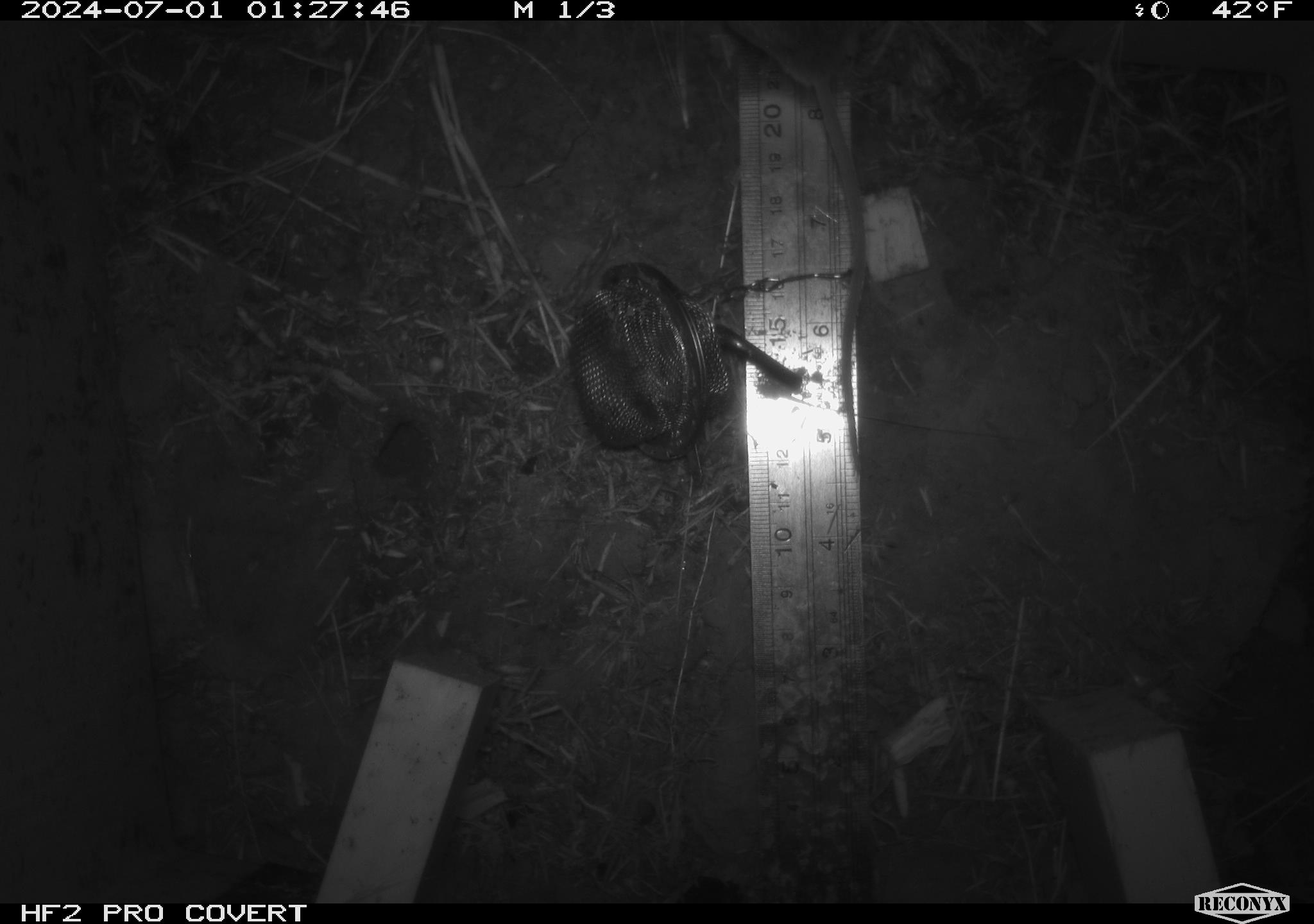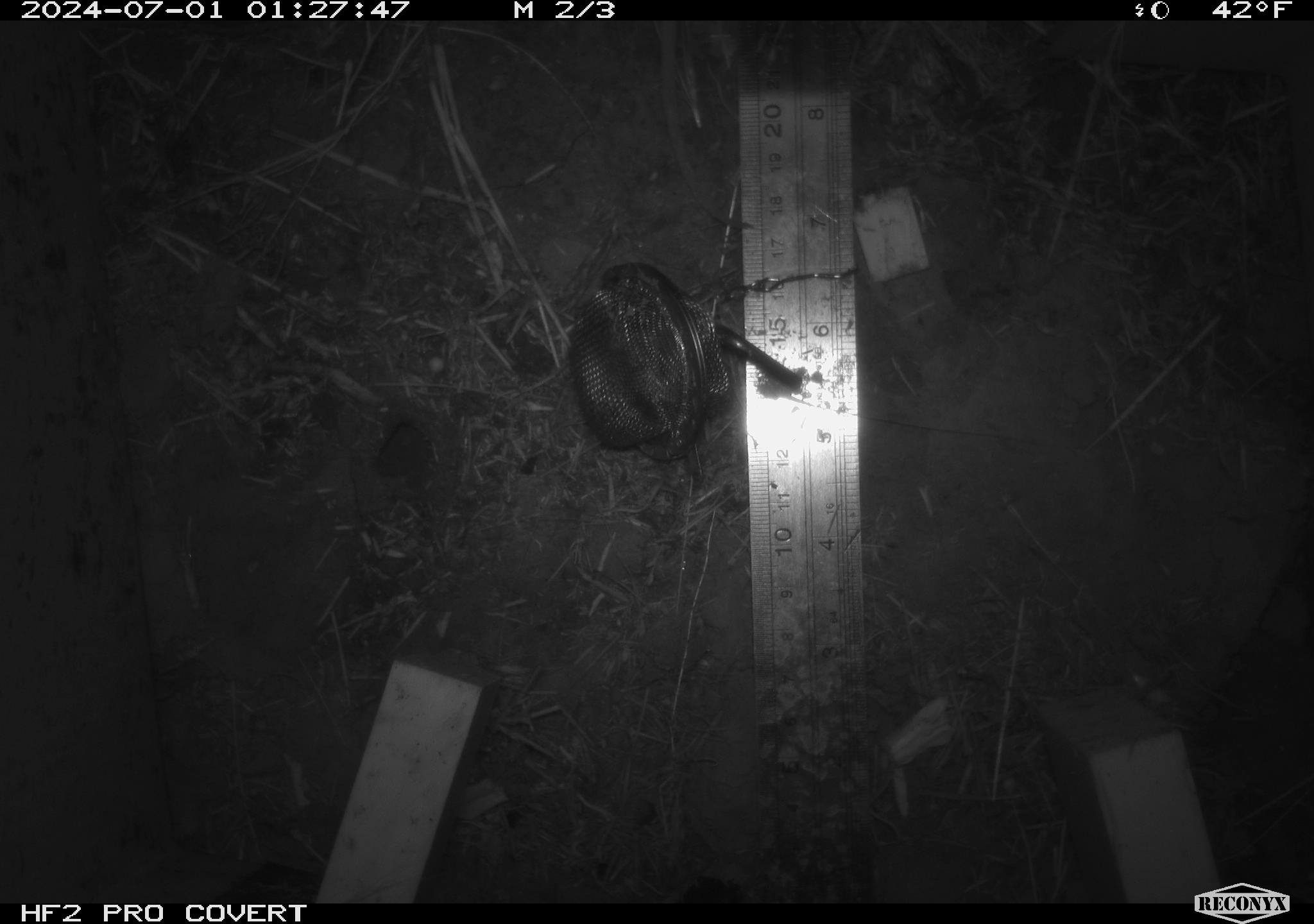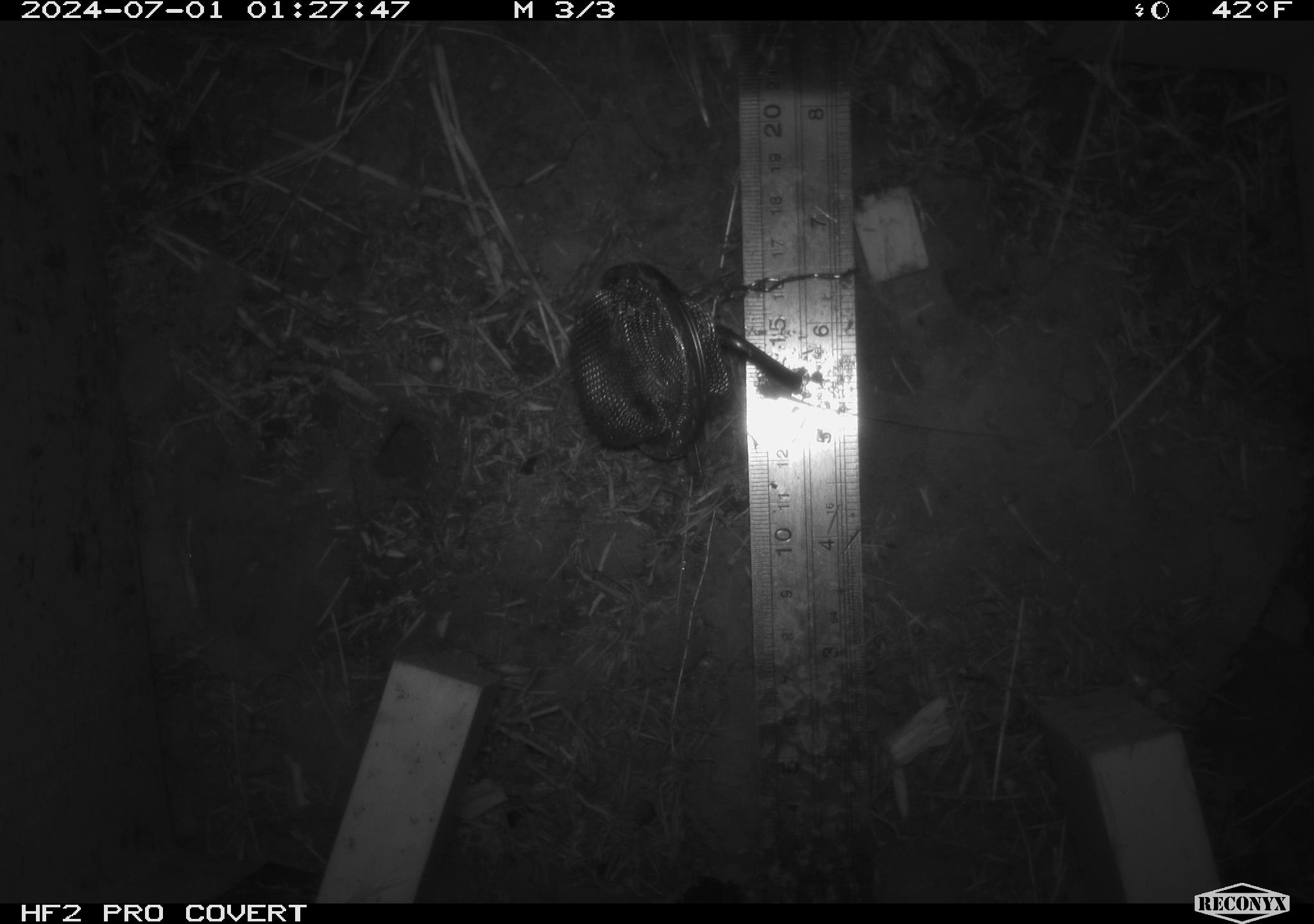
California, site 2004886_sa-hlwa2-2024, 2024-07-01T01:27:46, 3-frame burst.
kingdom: Animalia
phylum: Chordata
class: Mammalia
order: Rodentia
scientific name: Rodentia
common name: mouse species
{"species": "mouse species (Rodentia)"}